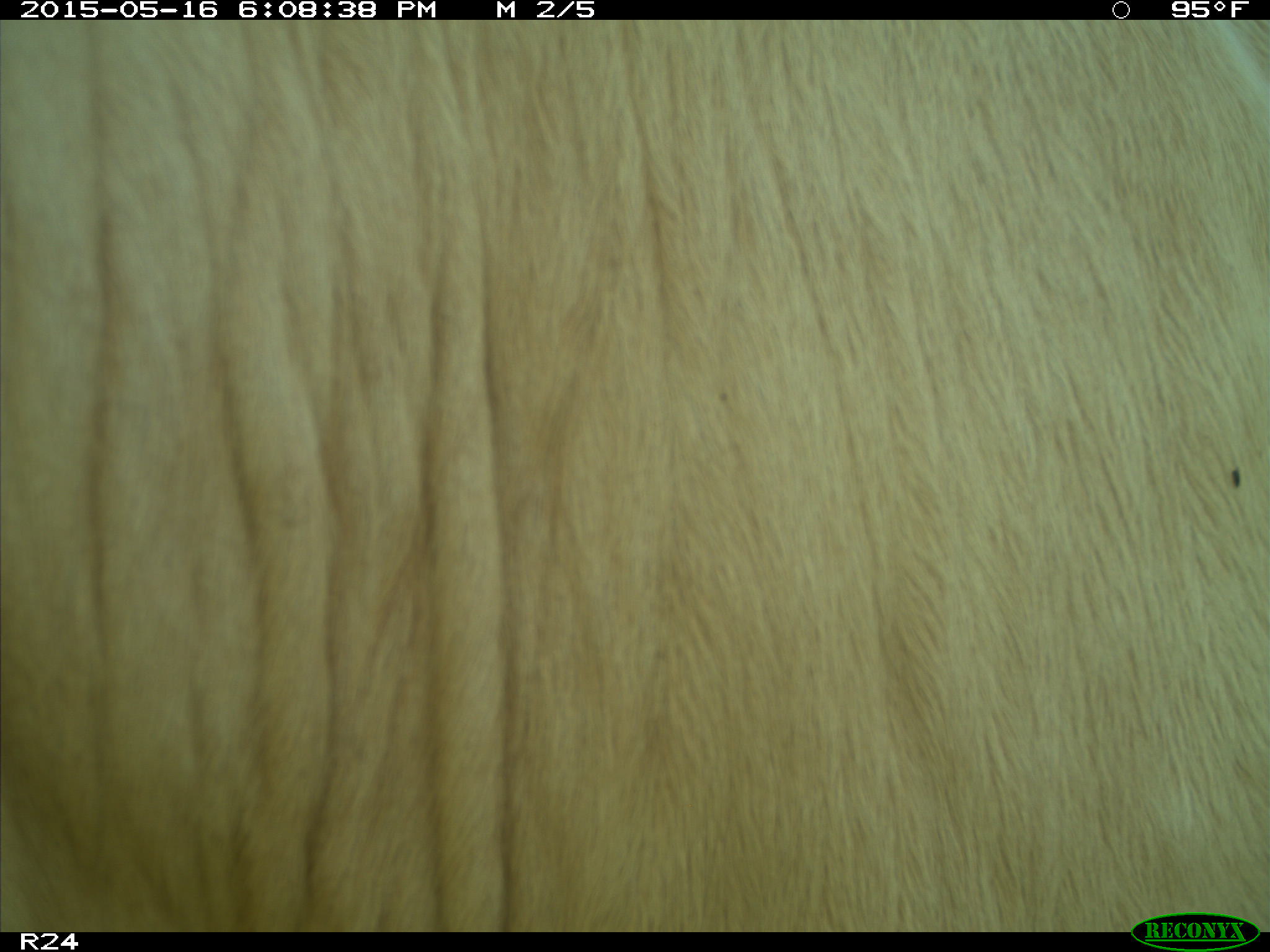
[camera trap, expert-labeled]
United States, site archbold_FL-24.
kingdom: Animalia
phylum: Chordata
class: Mammalia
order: Artiodactyla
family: Bovidae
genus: Bos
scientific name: Bos taurus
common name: domestic cow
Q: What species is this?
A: Bos taurus (domestic cow).